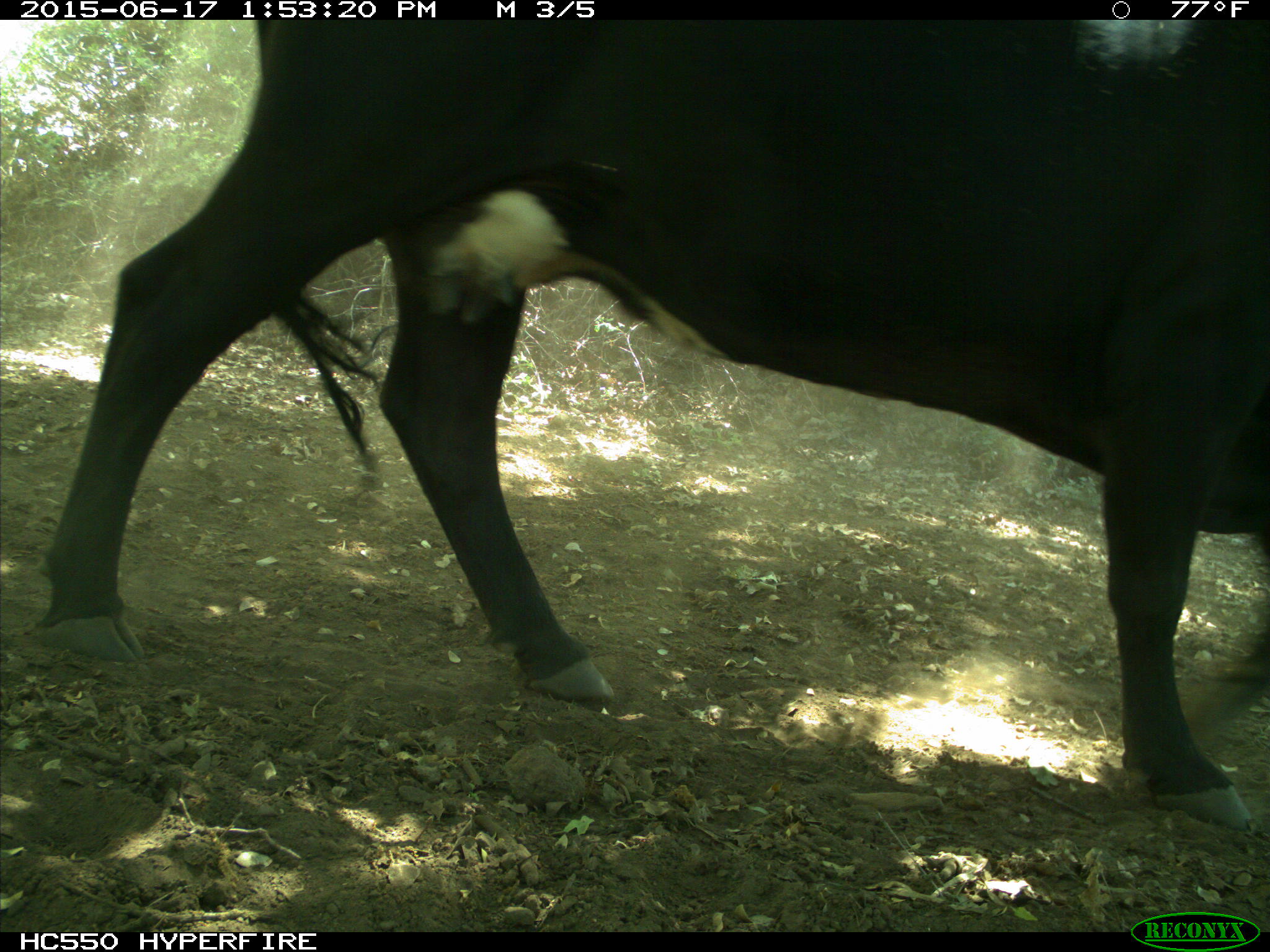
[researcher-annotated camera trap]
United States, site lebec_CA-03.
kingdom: Animalia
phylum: Chordata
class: Mammalia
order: Artiodactyla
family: Bovidae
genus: Bos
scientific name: Bos taurus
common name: domestic cow